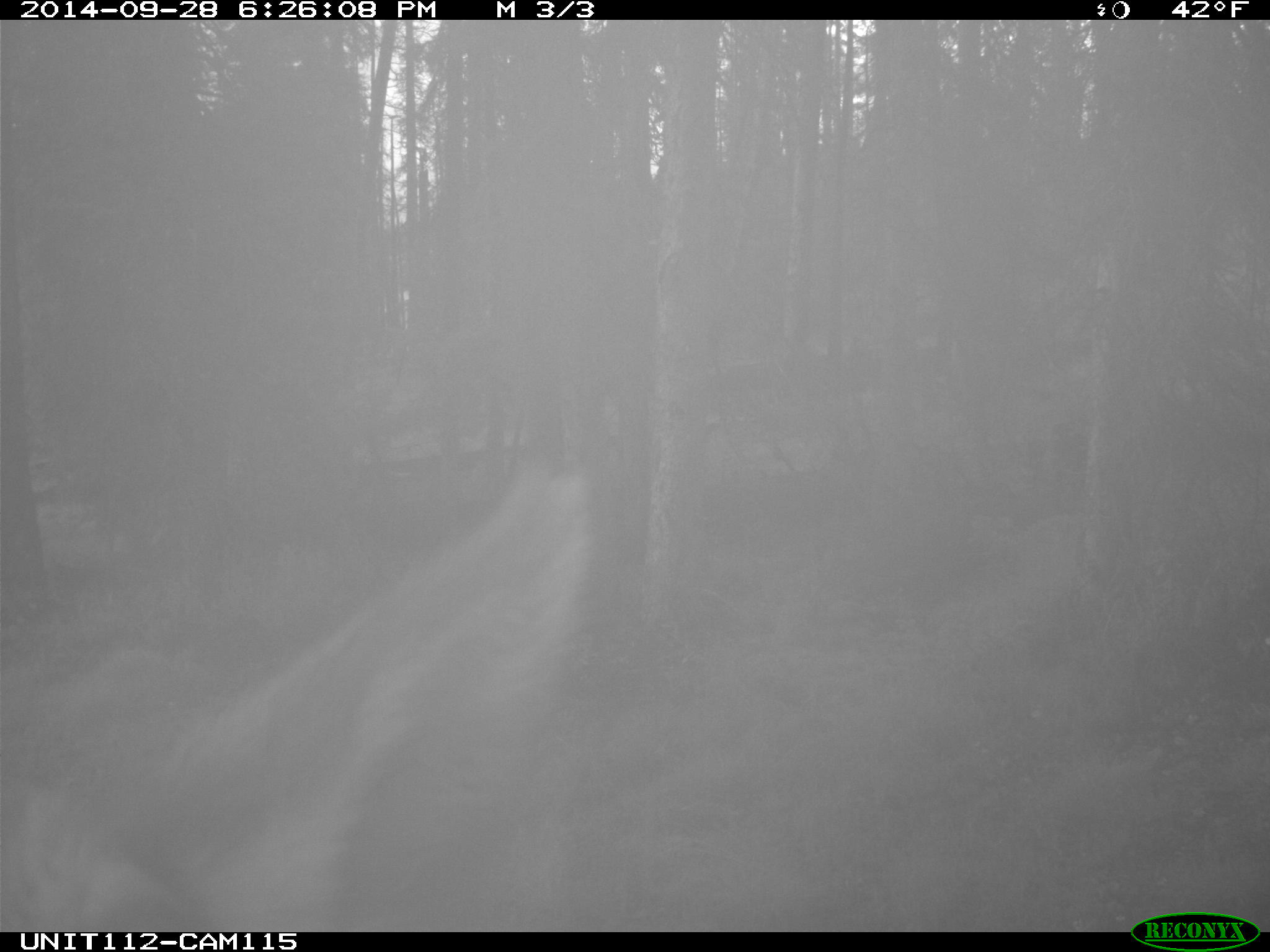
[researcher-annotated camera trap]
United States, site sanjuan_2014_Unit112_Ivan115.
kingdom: Animalia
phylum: Chordata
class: Mammalia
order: Artiodactyla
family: Cervidae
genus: Cervus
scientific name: Cervus elaphus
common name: red deer